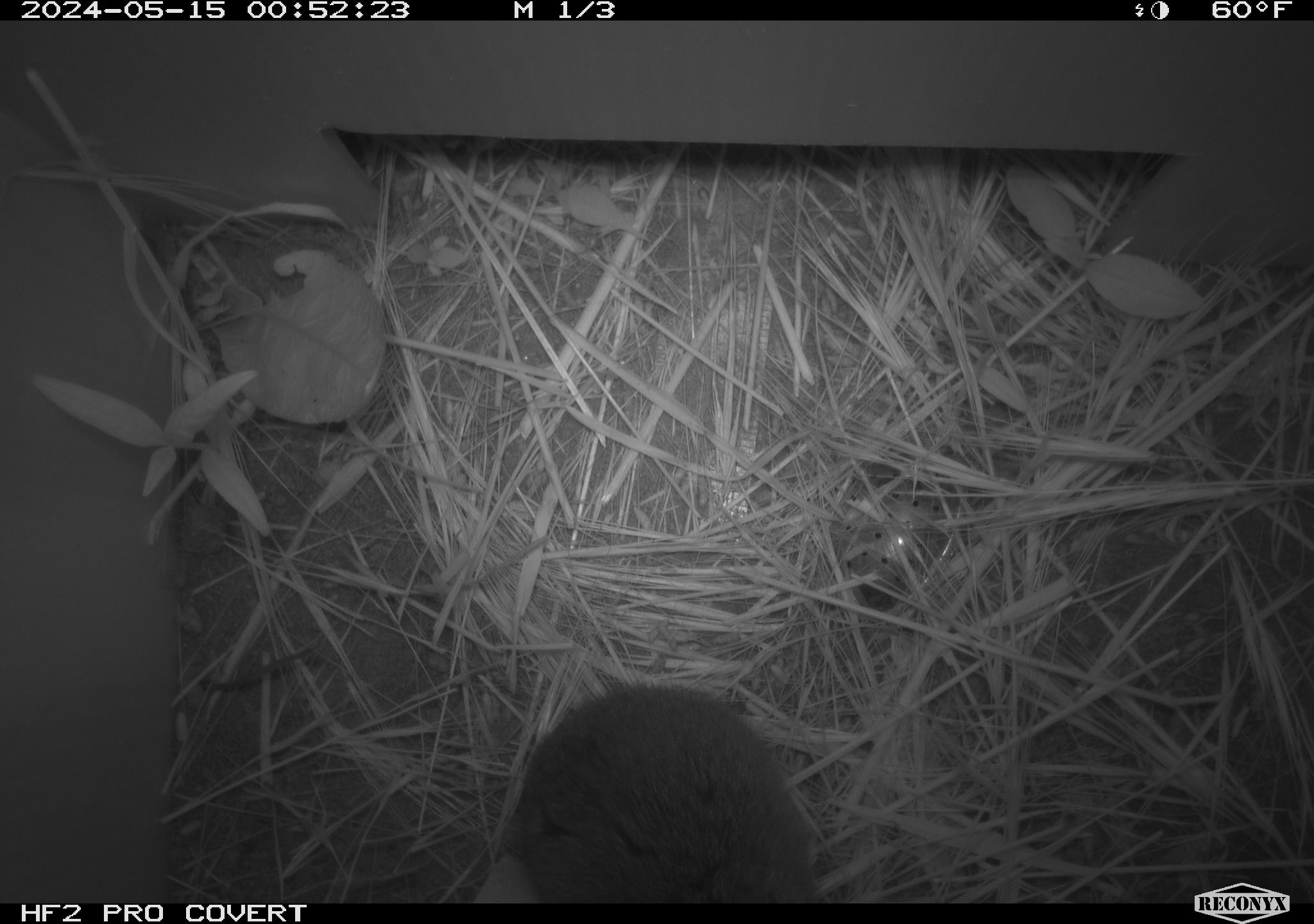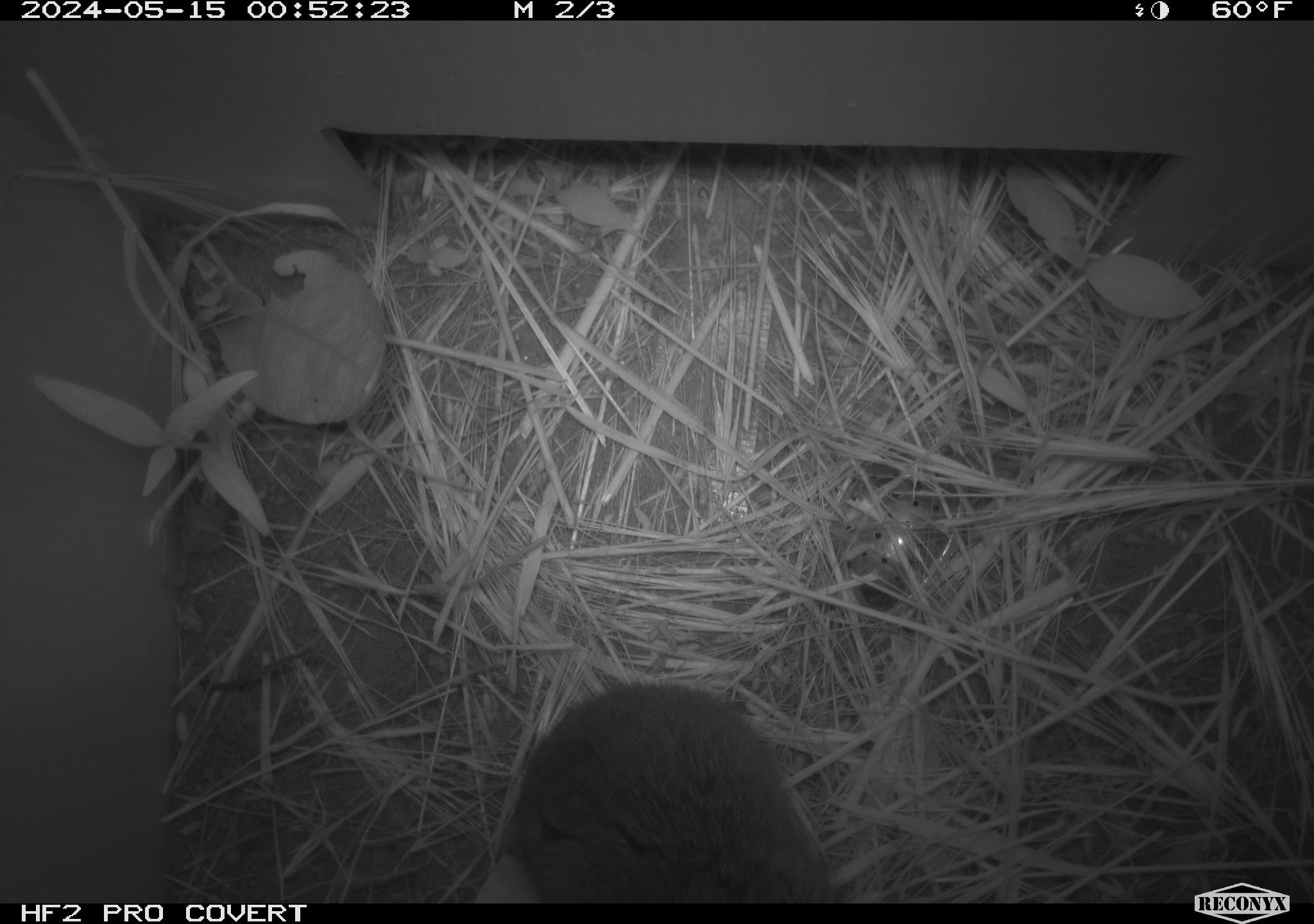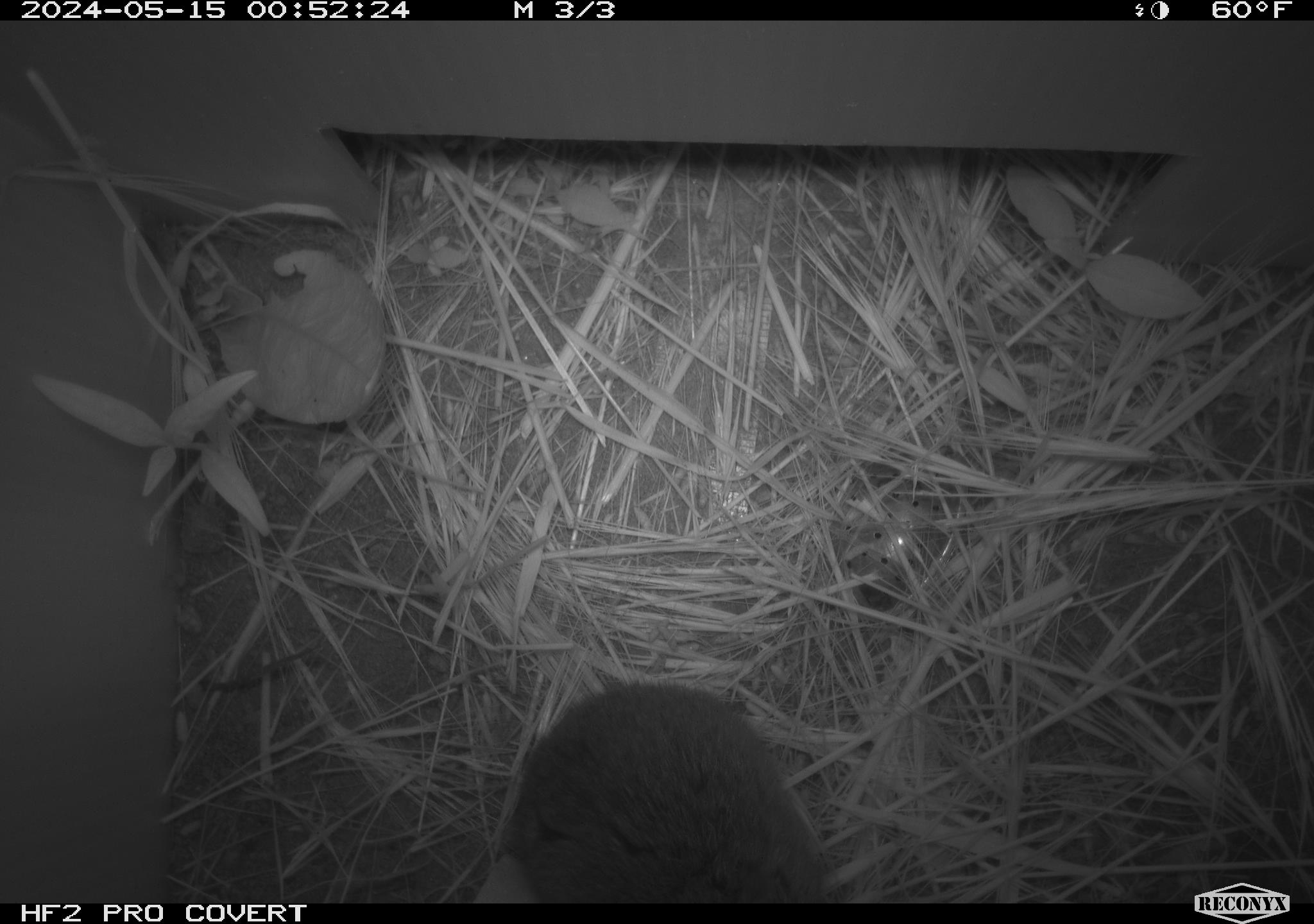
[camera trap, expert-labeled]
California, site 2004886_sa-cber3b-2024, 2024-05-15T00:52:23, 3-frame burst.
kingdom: Animalia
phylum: Chordata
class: Mammalia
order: Rodentia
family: Cricetidae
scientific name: Arvicolinae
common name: voles, lemmings, and muskrats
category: arvicolinae subfamily